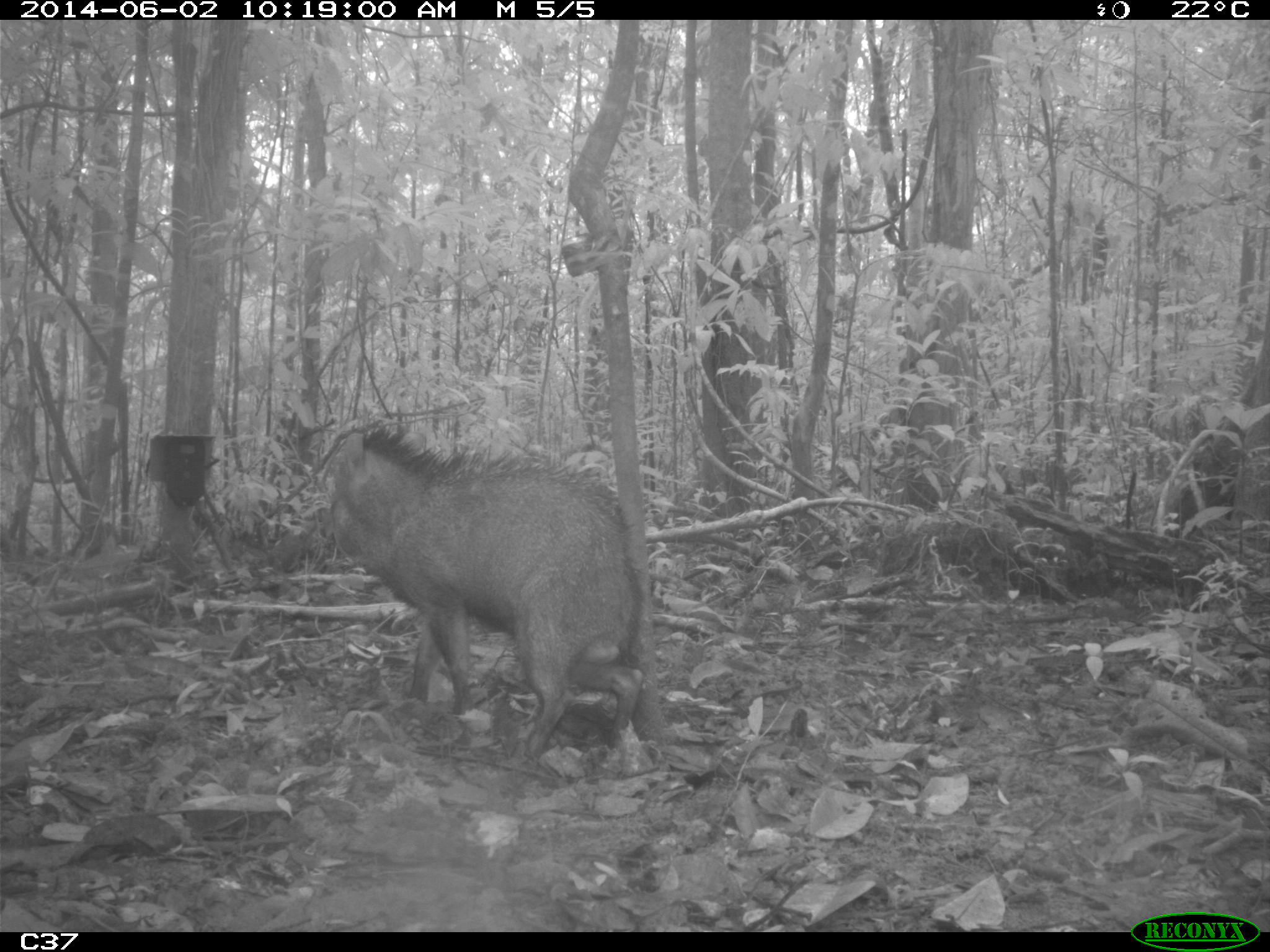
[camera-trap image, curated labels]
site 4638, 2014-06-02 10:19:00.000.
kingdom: Animalia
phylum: Chordata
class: Mammalia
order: Artiodactyla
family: Tayassuidae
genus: Pecari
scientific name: Pecari tajacu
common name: collared peccary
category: tayassu tajacu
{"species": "tayassu tajacu (collared peccary) (Pecari tajacu)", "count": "1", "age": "adult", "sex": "male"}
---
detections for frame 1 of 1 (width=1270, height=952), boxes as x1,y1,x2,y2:
tayassu tajacu: 322,424,647,759